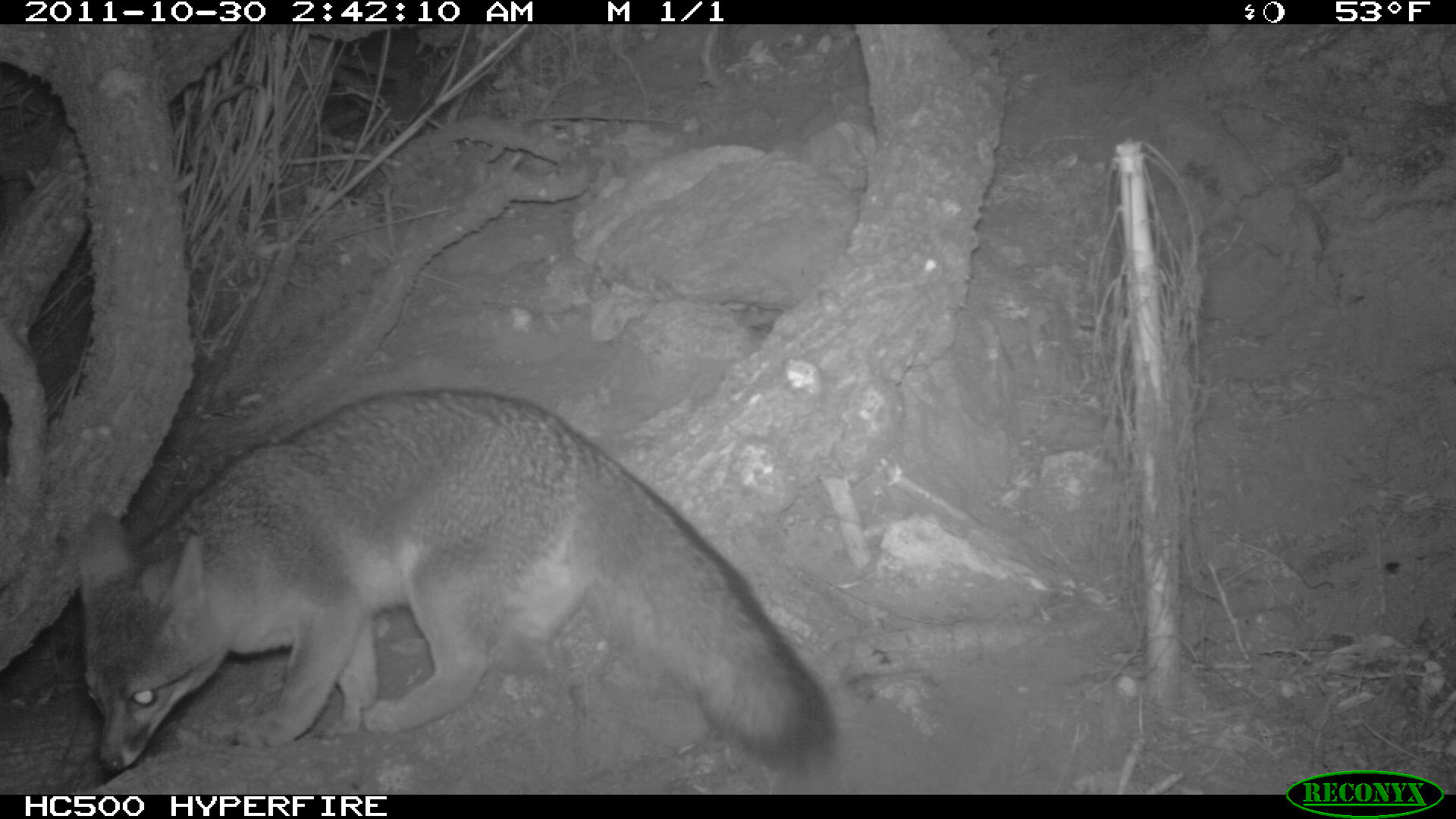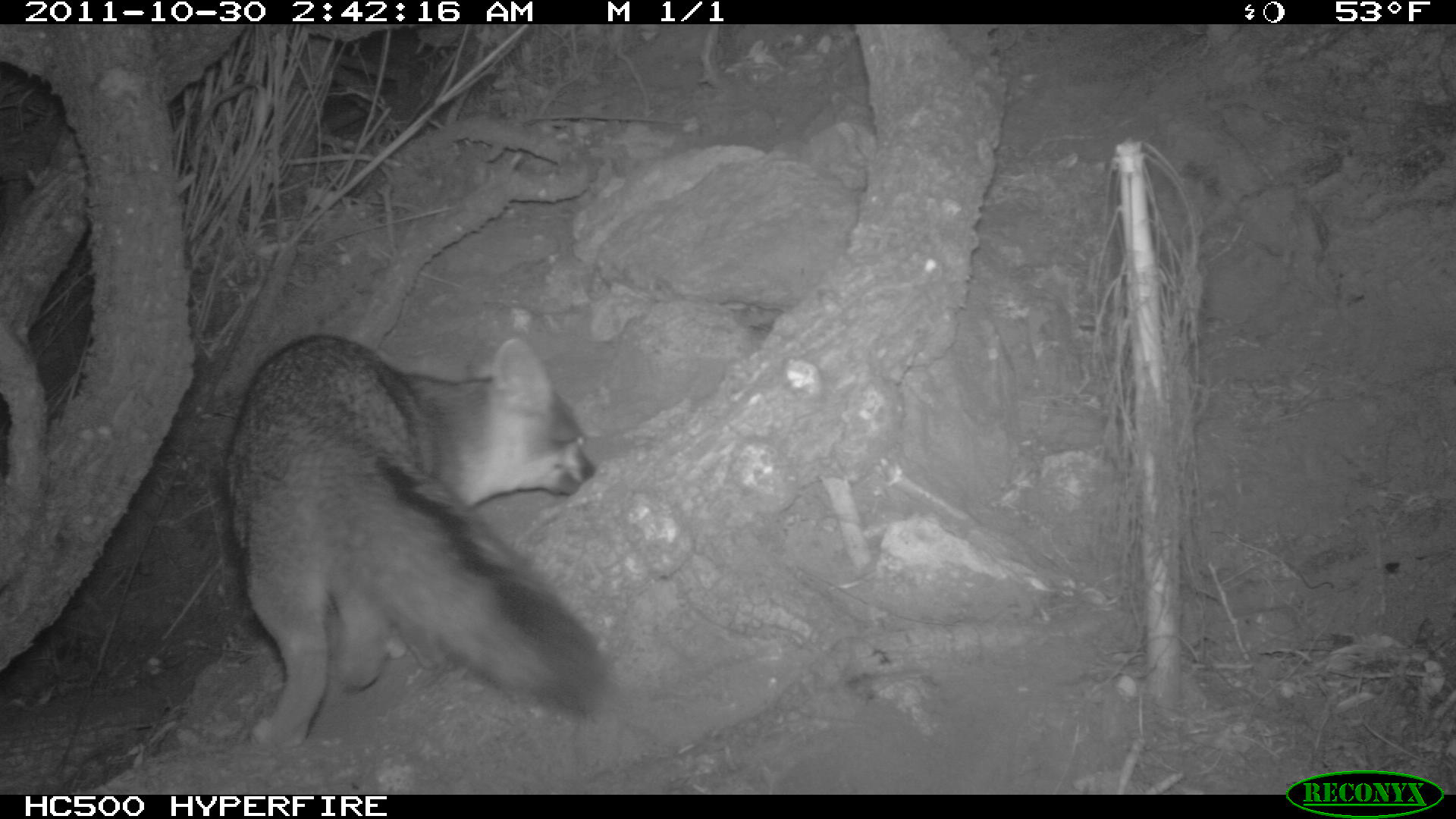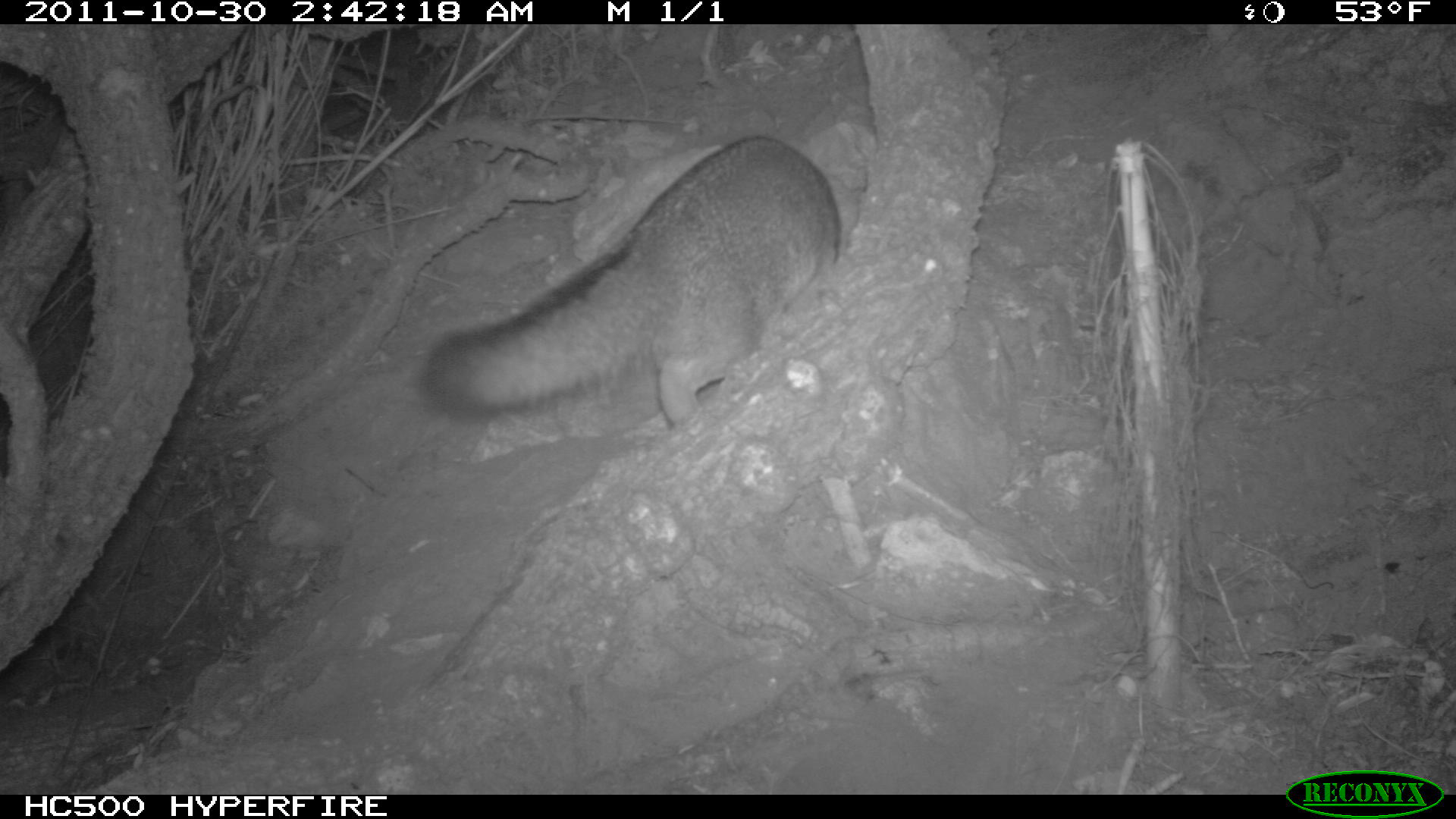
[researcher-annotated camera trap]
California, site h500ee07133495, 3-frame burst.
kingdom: Animalia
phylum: Chordata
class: Mammalia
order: Carnivora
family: Canidae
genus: Urocyon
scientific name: Urocyon littoralis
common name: island fox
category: fox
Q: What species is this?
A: Fox (island fox) (Urocyon littoralis).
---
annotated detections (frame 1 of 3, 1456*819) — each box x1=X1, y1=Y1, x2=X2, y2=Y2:
fox: x1=78, y1=388, x2=836, y2=774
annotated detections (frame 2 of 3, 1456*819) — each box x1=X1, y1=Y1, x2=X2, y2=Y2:
fox: x1=225, y1=334, x2=610, y2=745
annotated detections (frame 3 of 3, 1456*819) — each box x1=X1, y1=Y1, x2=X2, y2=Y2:
fox: x1=425, y1=135, x2=840, y2=428